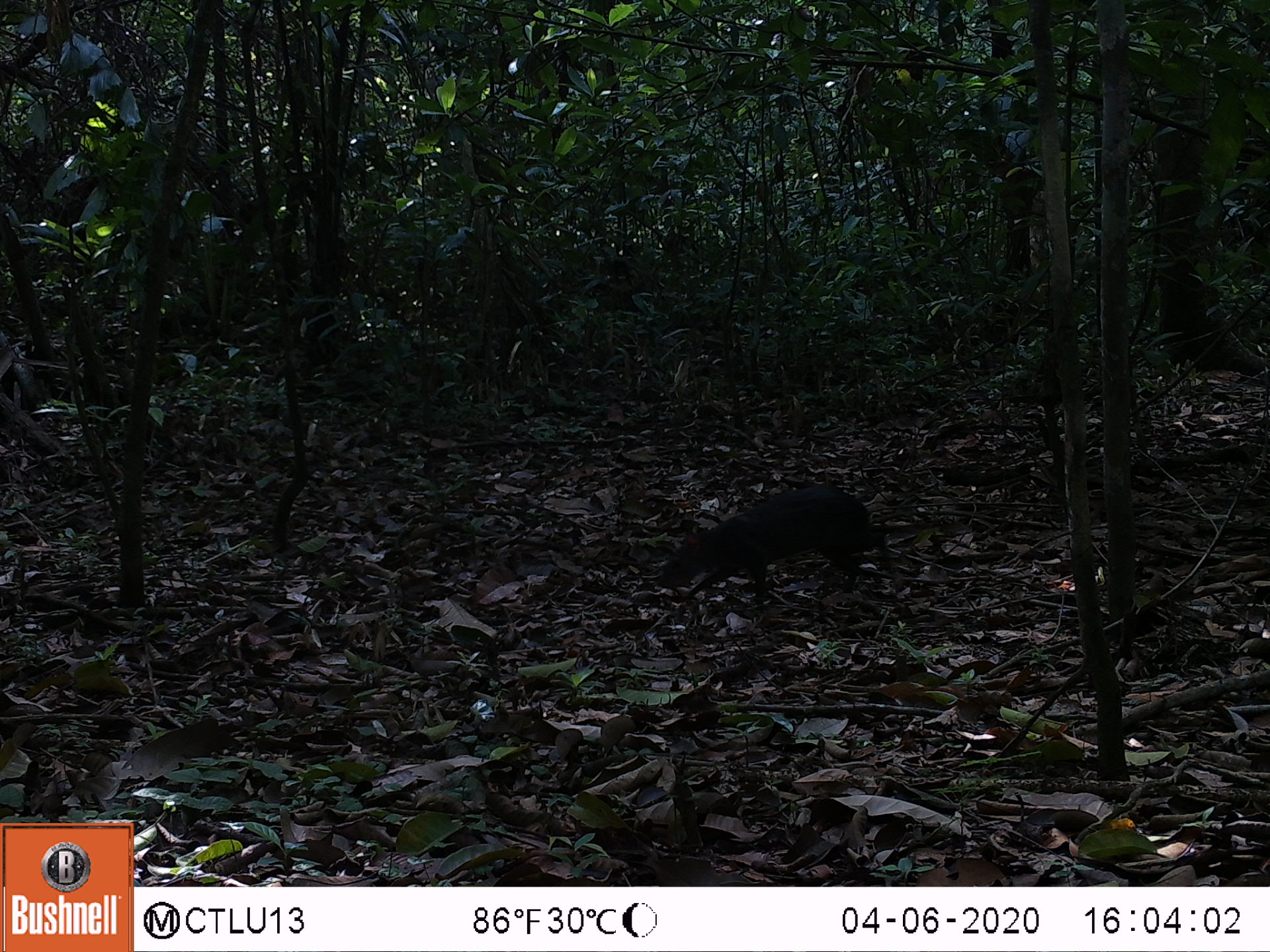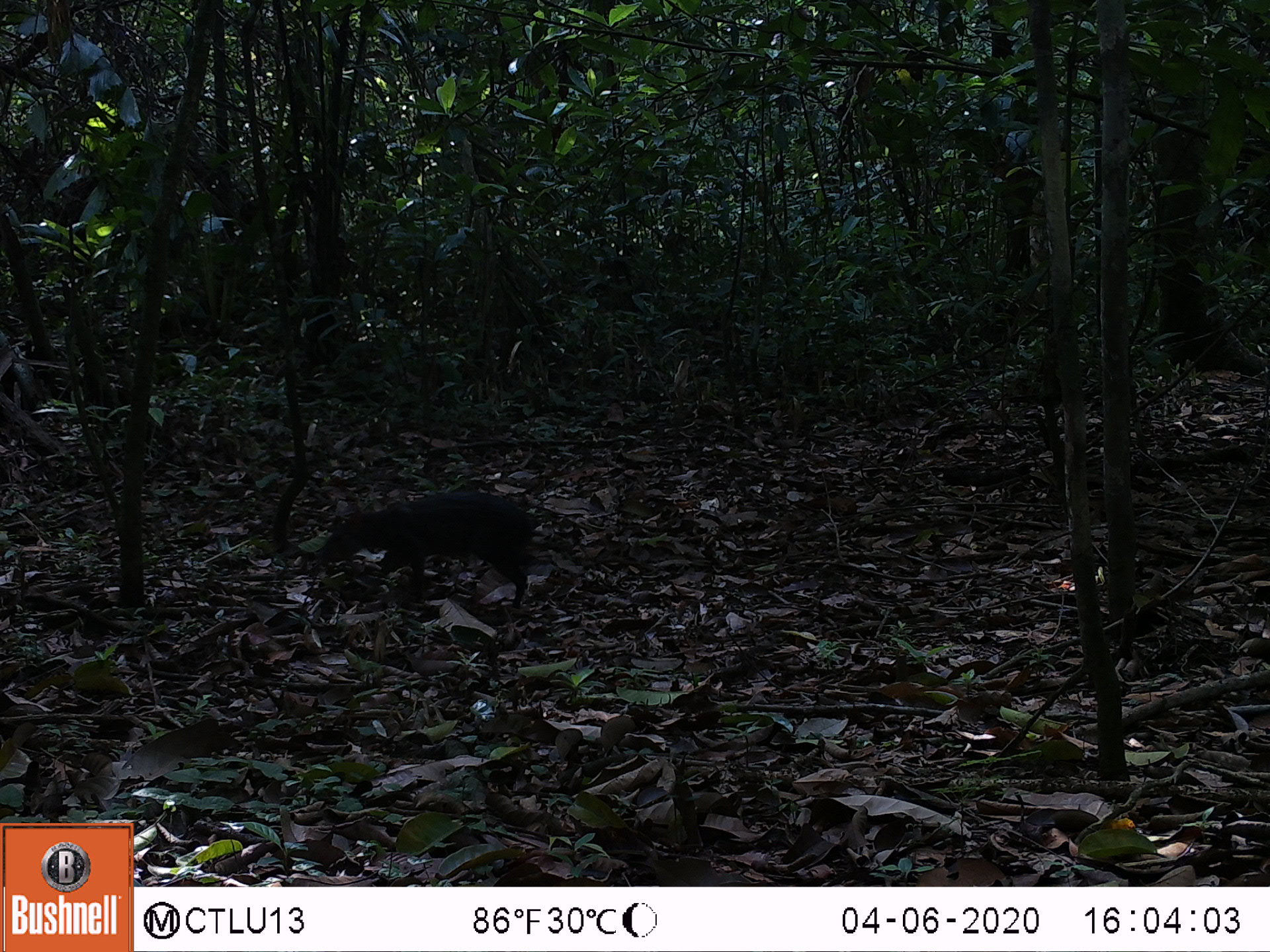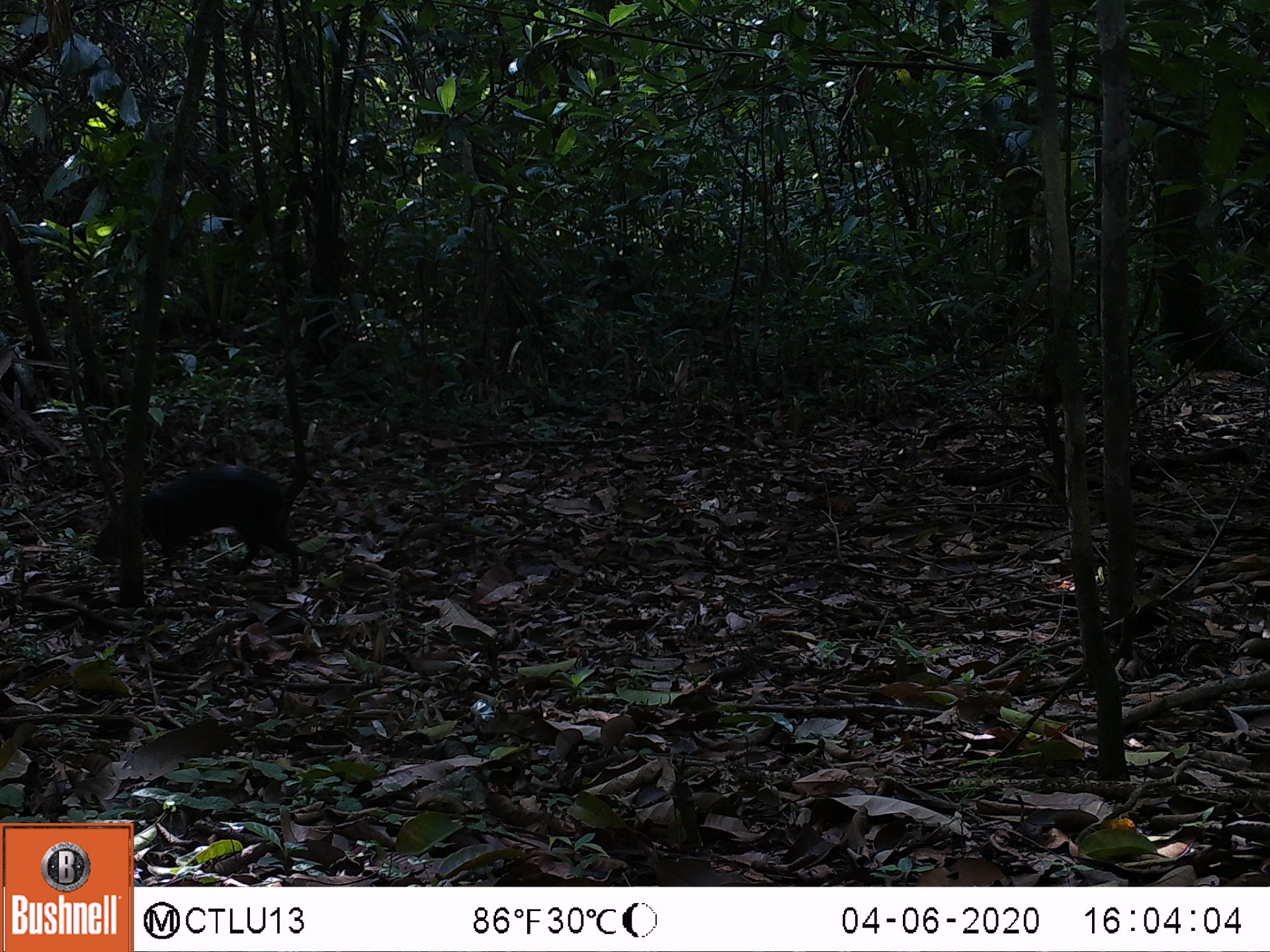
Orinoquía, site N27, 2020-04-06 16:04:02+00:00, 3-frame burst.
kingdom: Animalia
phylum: Chordata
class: Mammalia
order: Rodentia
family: Dasyproctidae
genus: Dasyprocta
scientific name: Dasyprocta fuliginosa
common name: black agouti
Black agouti (Dasyprocta fuliginosa).